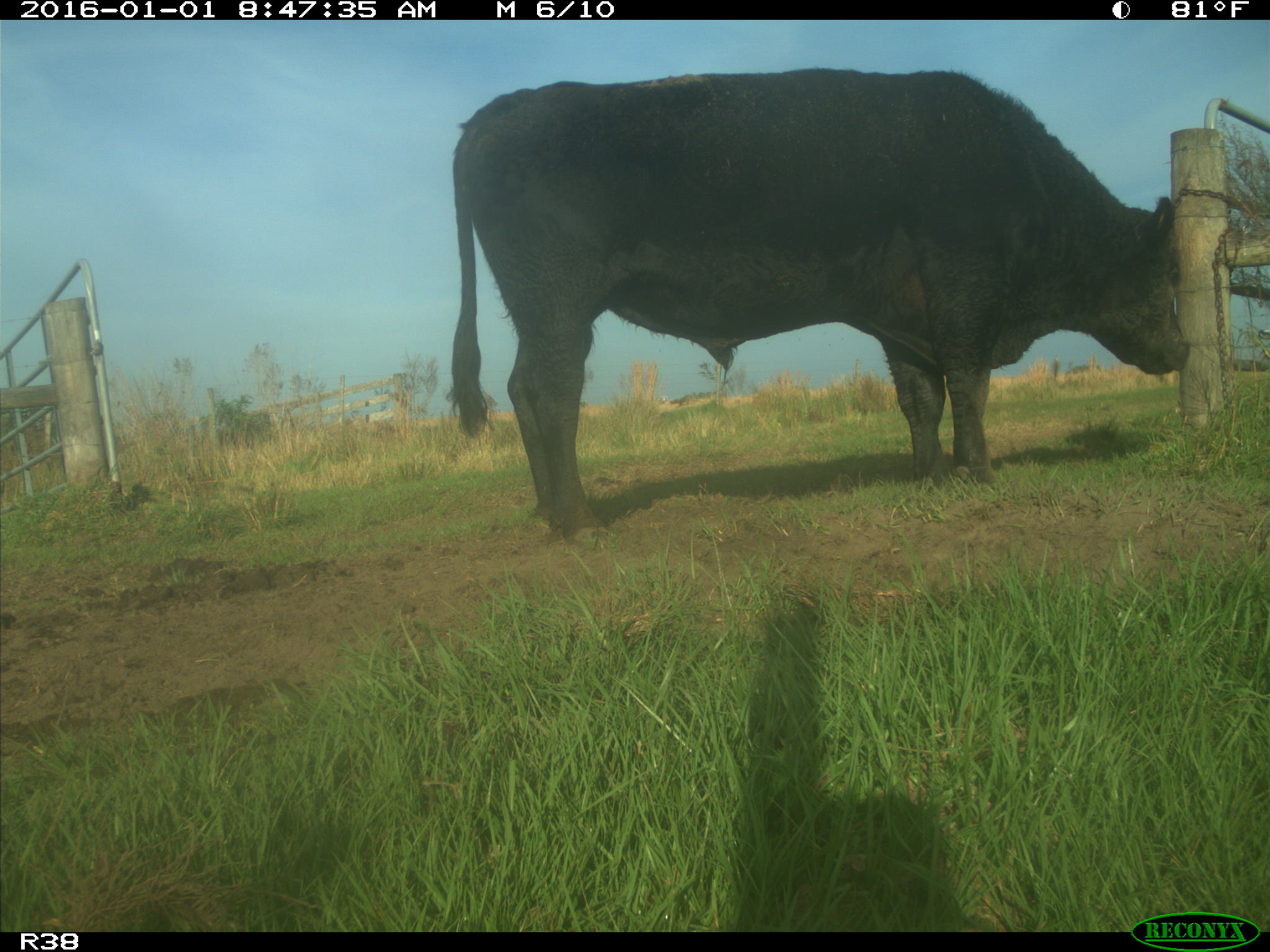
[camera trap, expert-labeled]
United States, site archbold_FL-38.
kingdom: Animalia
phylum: Chordata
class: Mammalia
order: Artiodactyla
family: Bovidae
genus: Bos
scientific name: Bos taurus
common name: domestic cow